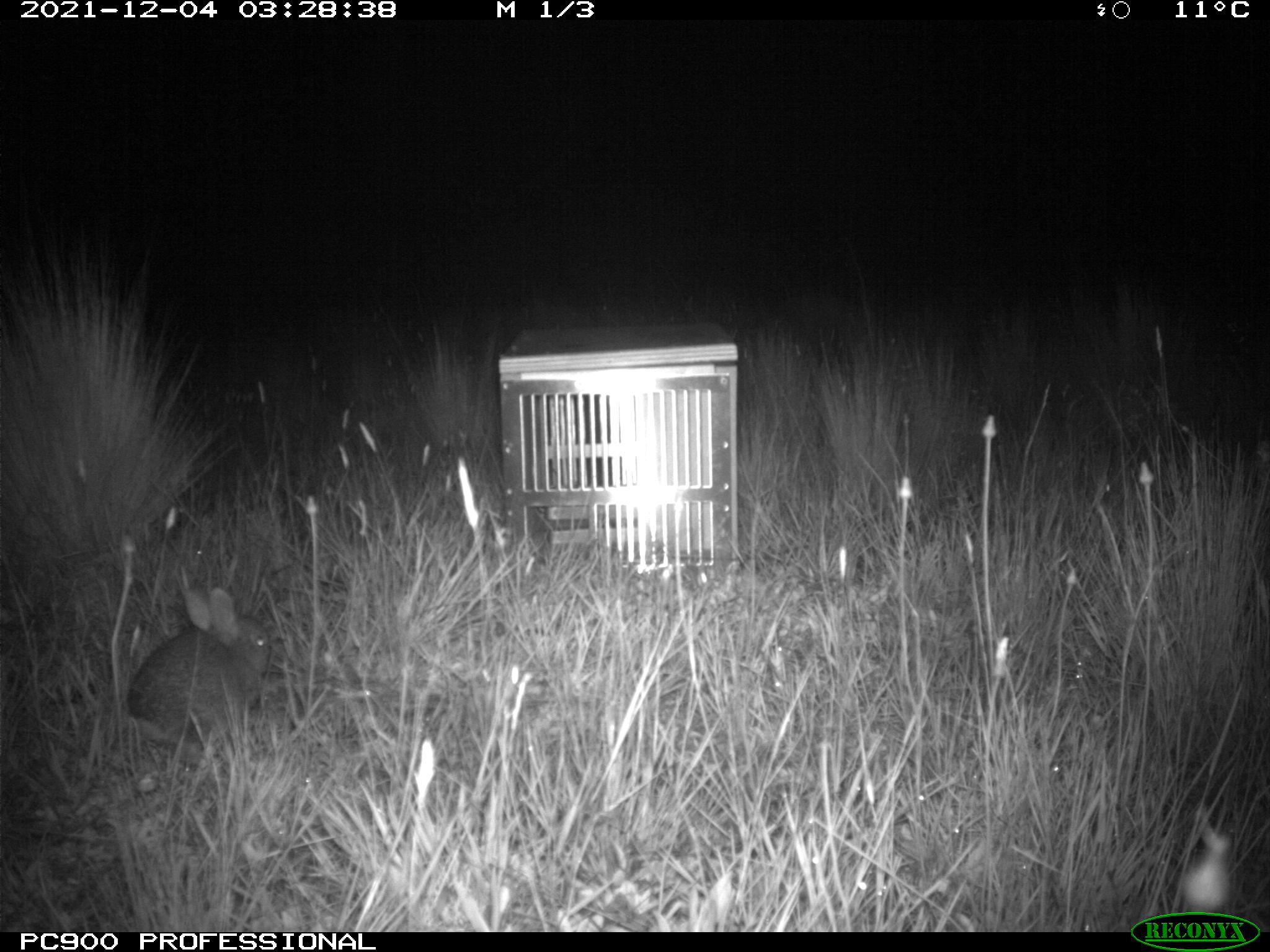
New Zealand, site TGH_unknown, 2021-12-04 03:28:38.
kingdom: Animalia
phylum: Chordata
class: Mammalia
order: Lagomorpha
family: Leporidae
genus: Oryctolagus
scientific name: Oryctolagus cuniculus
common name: european rabbit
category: rabbit